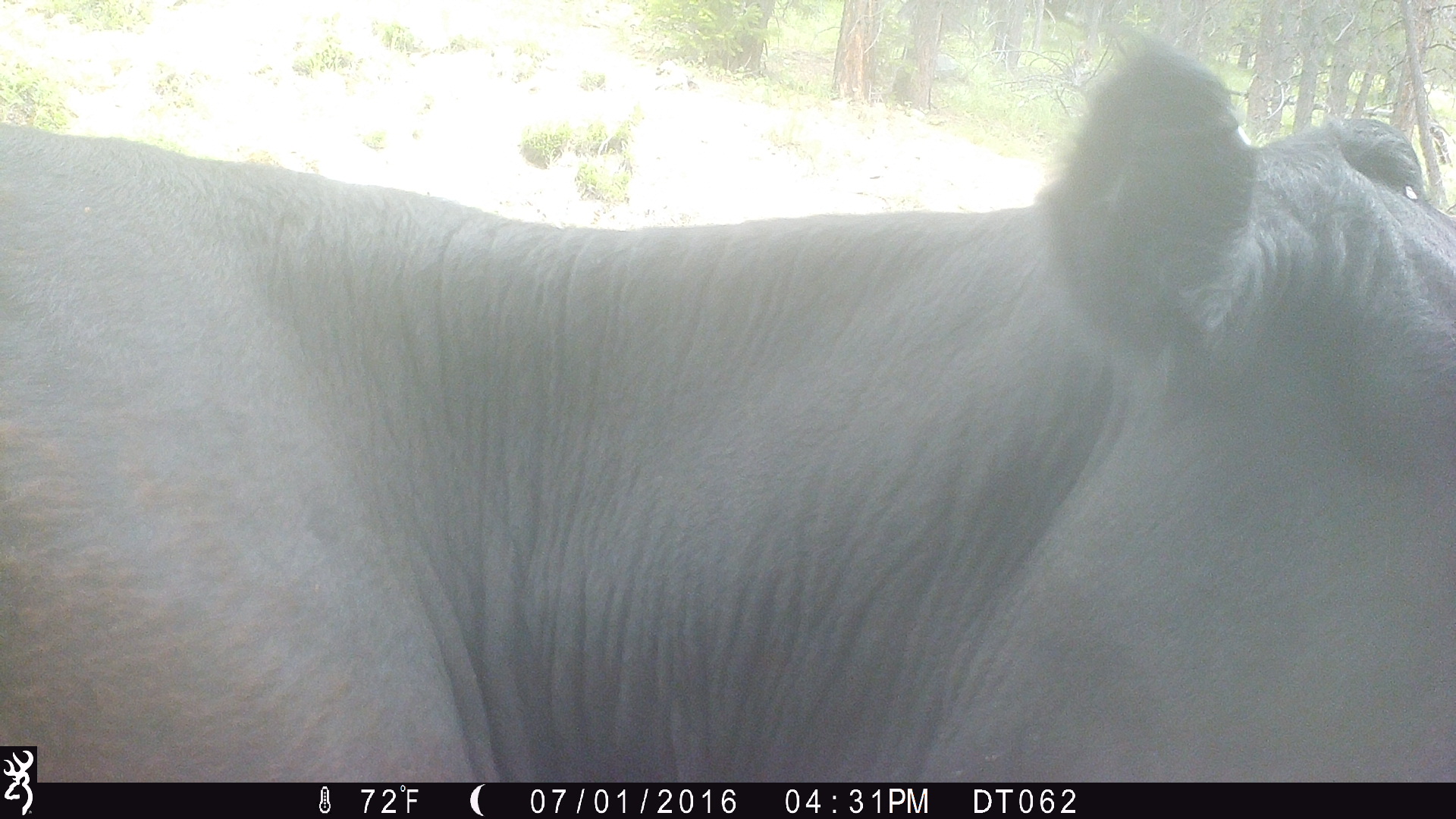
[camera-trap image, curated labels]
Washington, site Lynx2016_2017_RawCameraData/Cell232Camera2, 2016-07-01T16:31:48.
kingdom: Animalia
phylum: Chordata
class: Mammalia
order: Artiodactyla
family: Bovidae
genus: Bos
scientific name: Bos taurus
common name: domestic cattle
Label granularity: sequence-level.